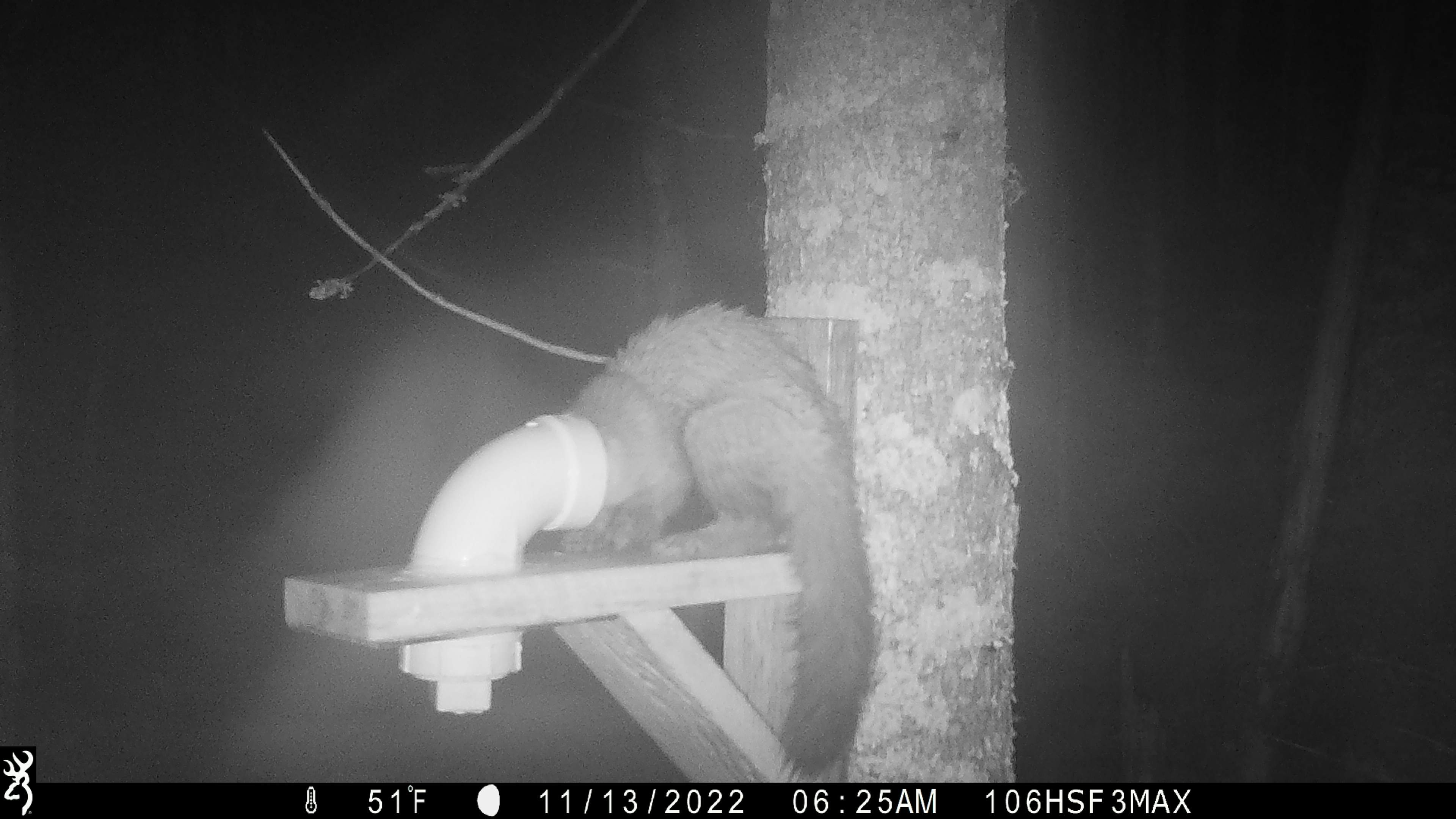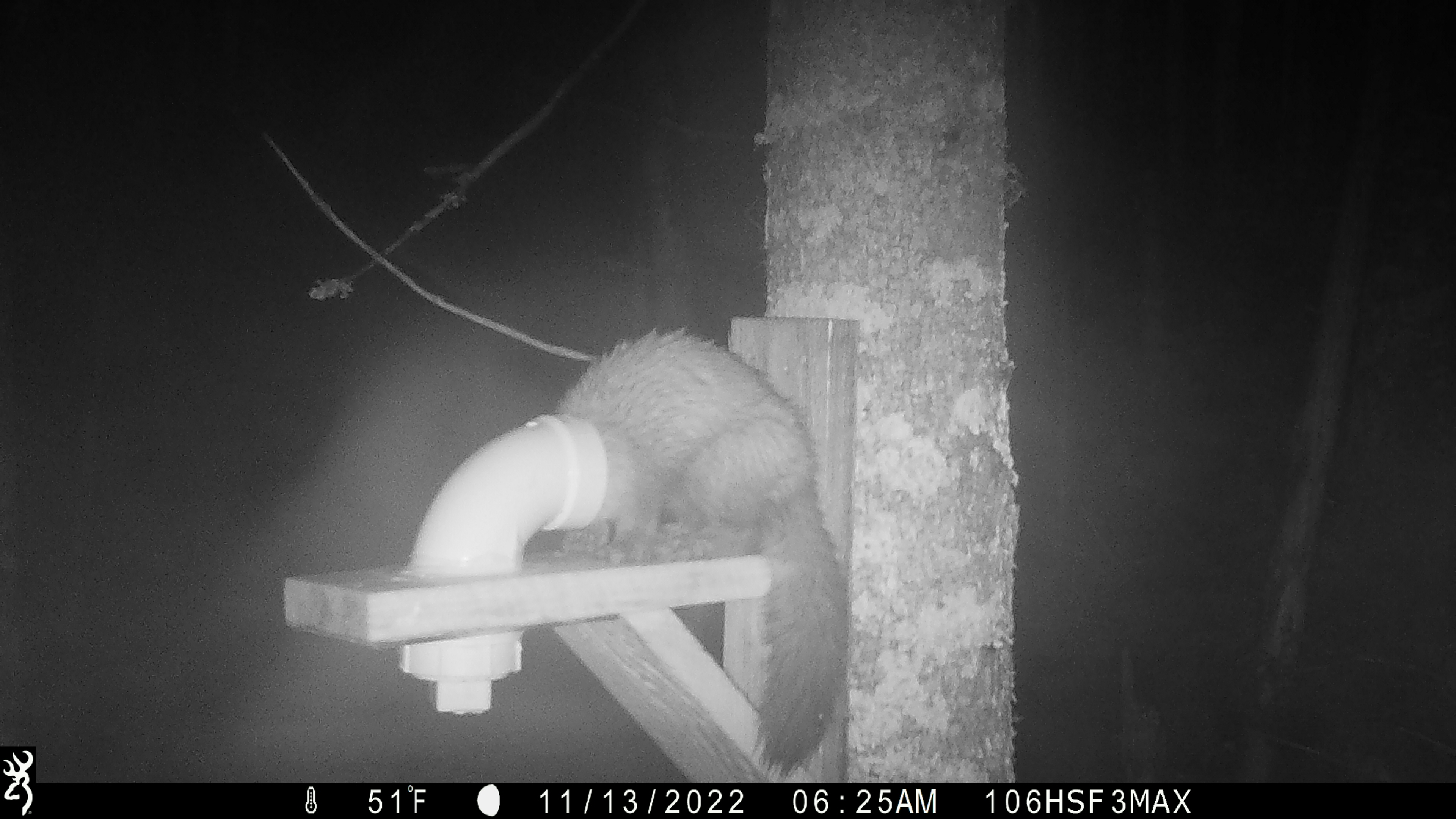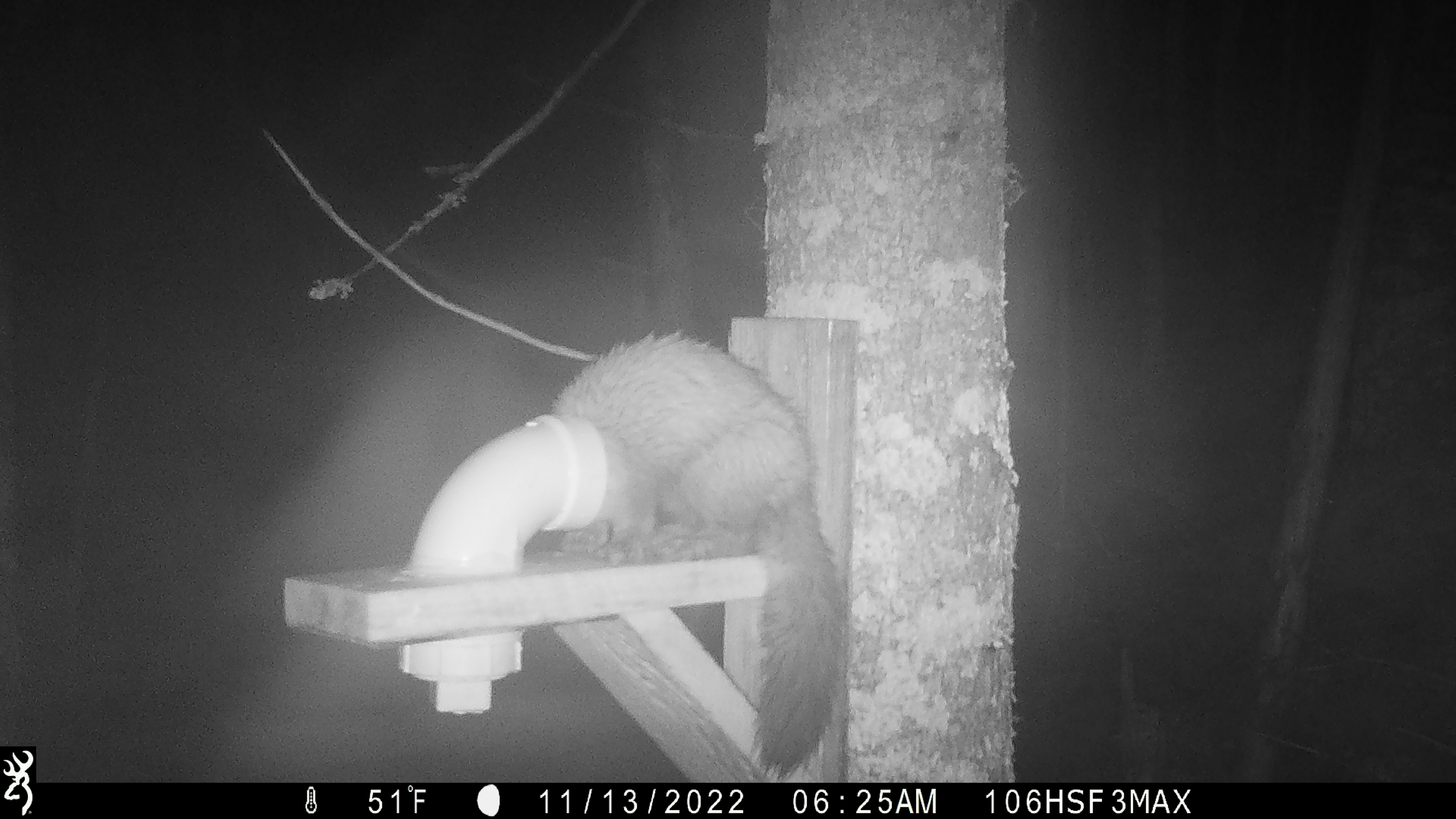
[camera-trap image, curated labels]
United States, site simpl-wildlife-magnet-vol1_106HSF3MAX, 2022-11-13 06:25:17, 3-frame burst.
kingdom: Animalia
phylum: Chordata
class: Mammalia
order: Carnivora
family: Mustelidae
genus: Martes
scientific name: Martes americana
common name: american marten